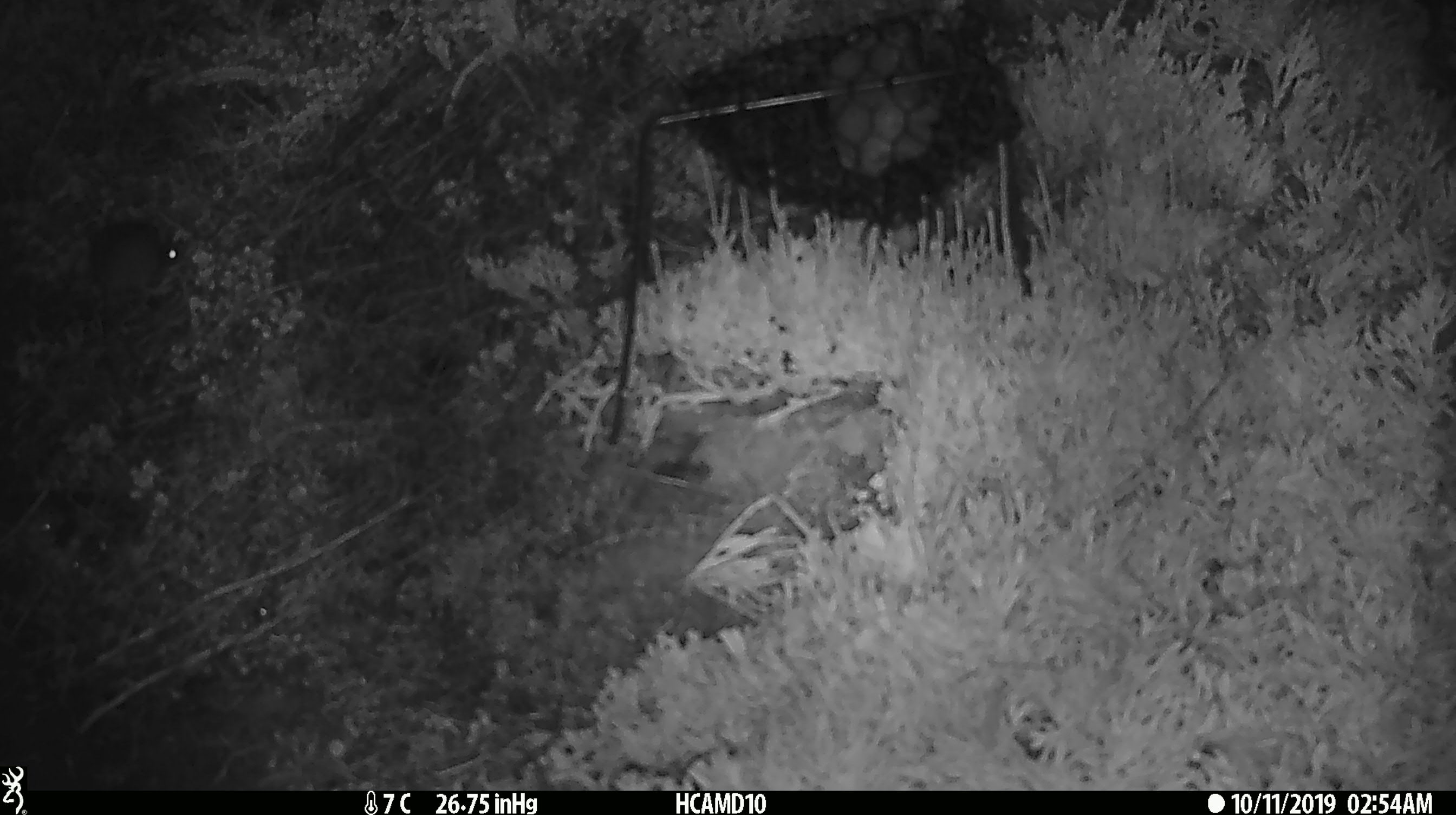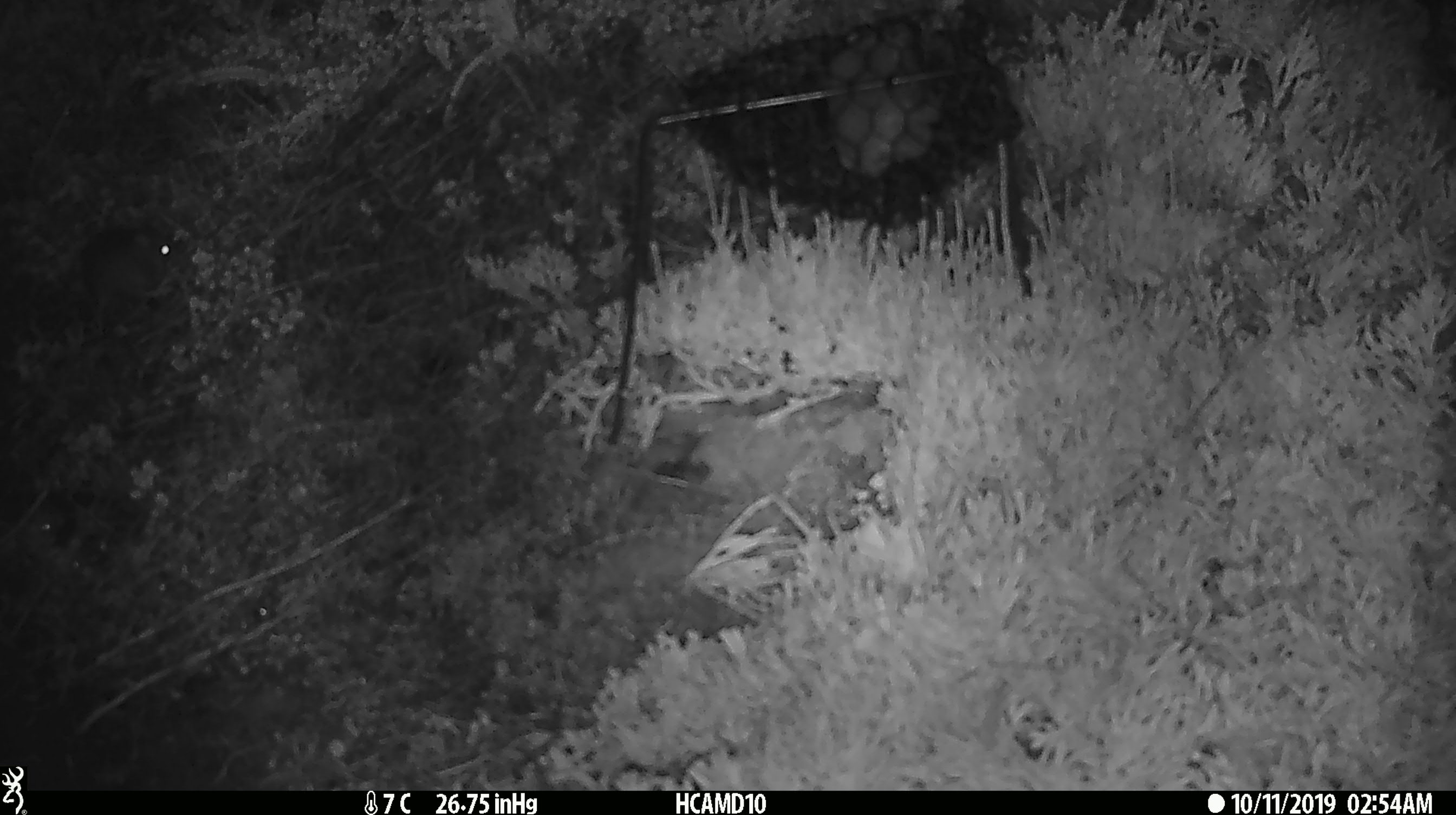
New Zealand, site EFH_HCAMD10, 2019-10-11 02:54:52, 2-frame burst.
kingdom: Animalia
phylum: Chordata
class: Mammalia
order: Rodentia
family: Muridae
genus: Mus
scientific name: Mus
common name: mouse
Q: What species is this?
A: Mouse (Mus).